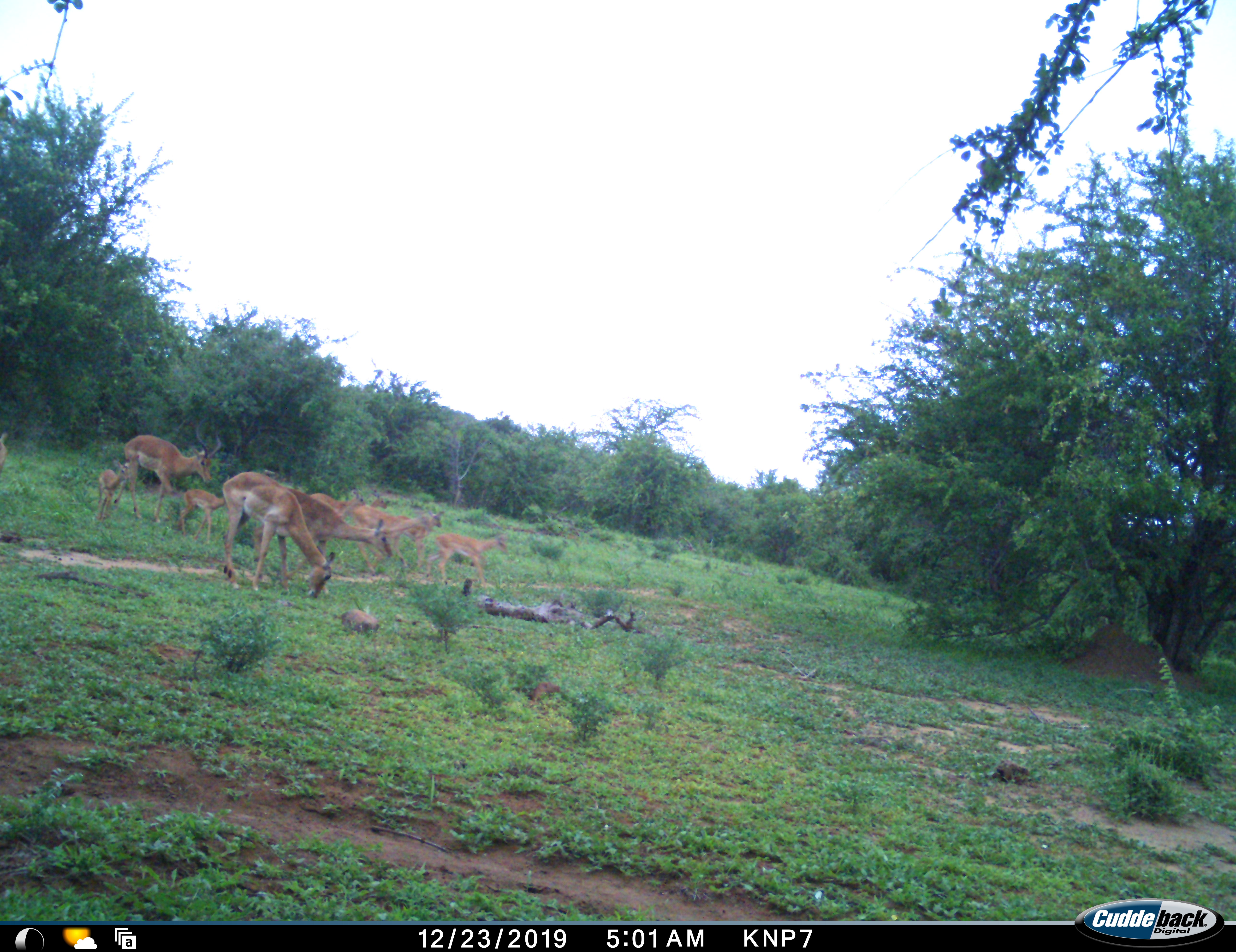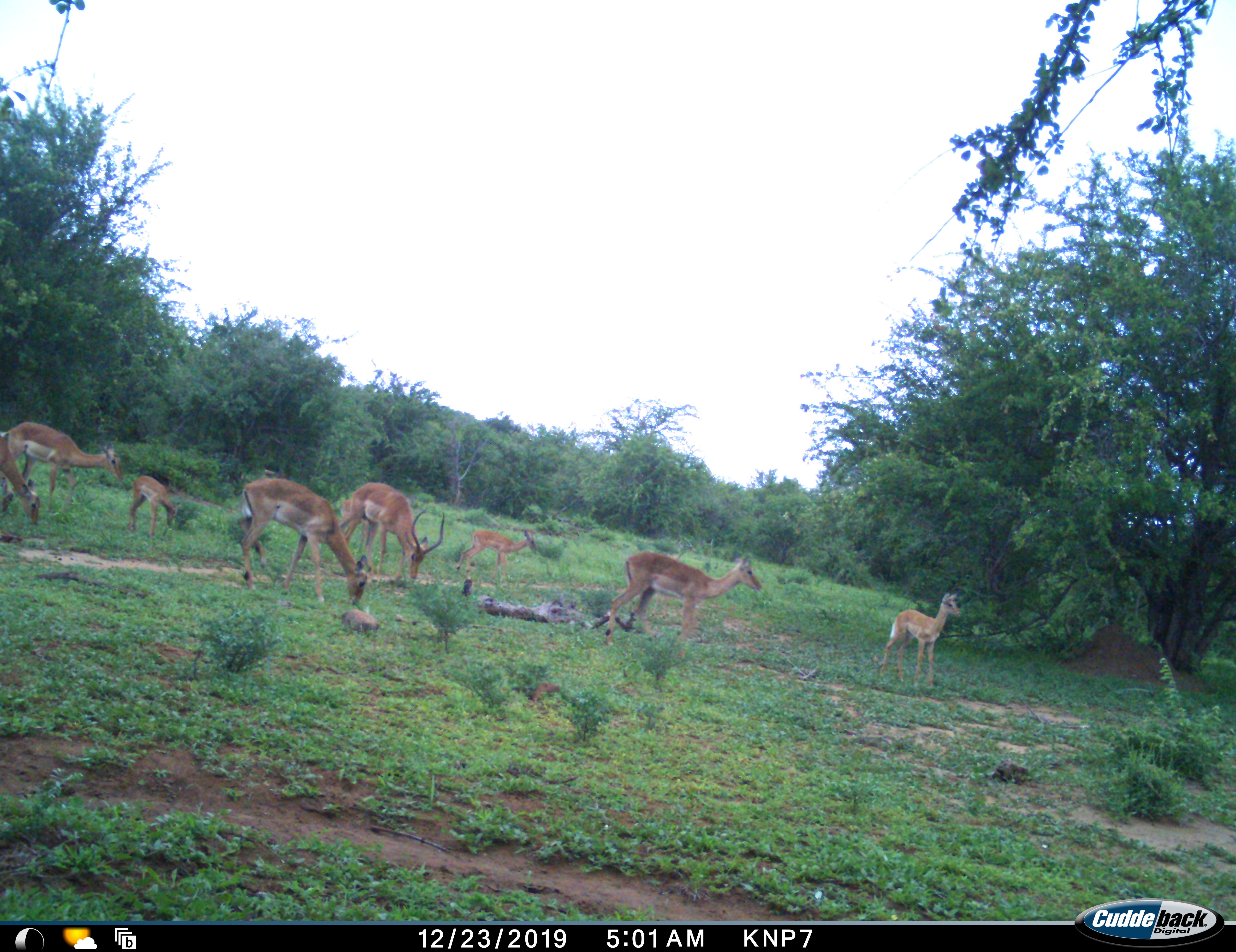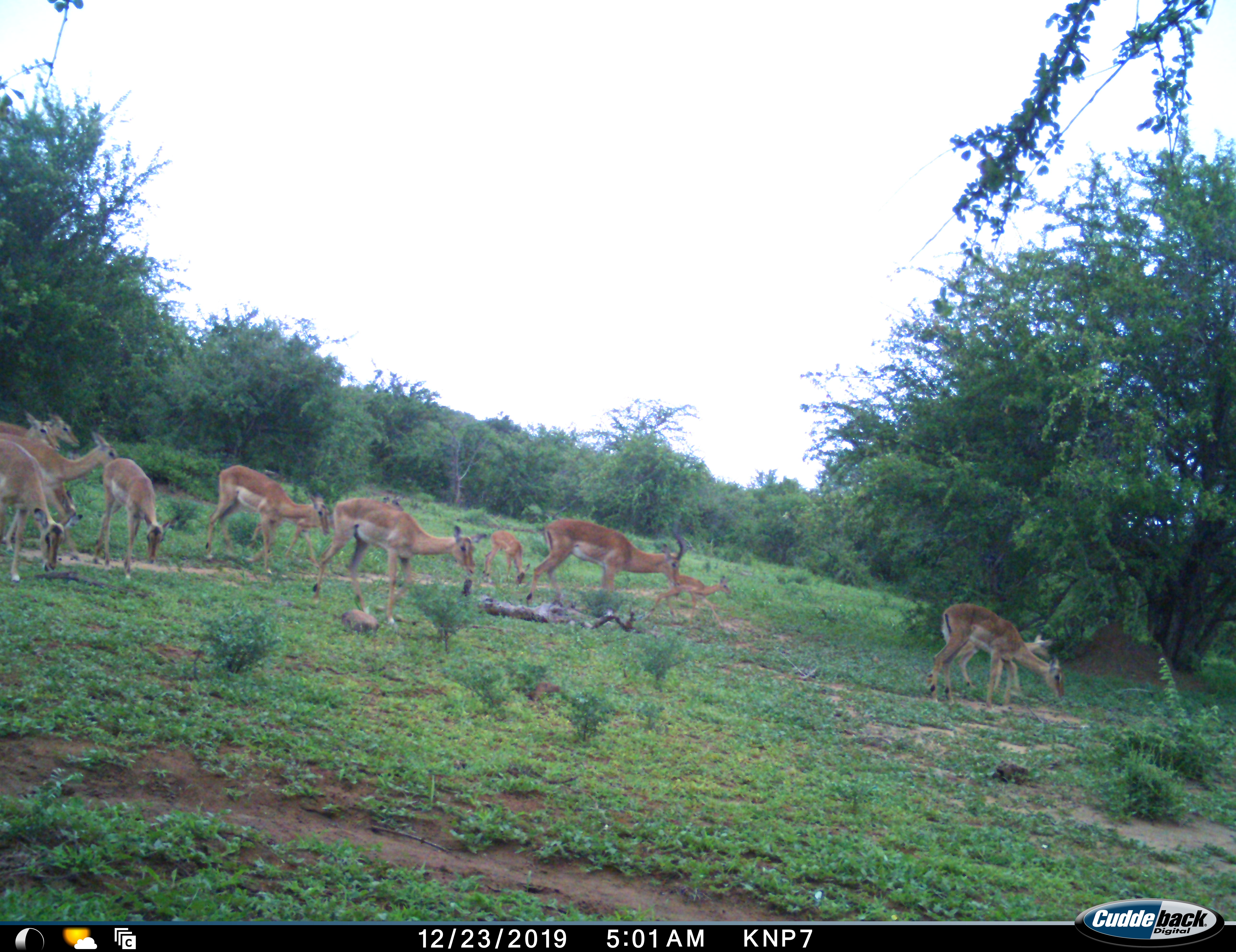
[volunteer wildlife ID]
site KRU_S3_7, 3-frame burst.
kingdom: Animalia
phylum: Chordata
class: Mammalia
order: Artiodactyla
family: Bovidae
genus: Aepyceros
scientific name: Aepyceros melampus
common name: impala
Impala (Aepyceros melampus), count 11-50. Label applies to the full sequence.